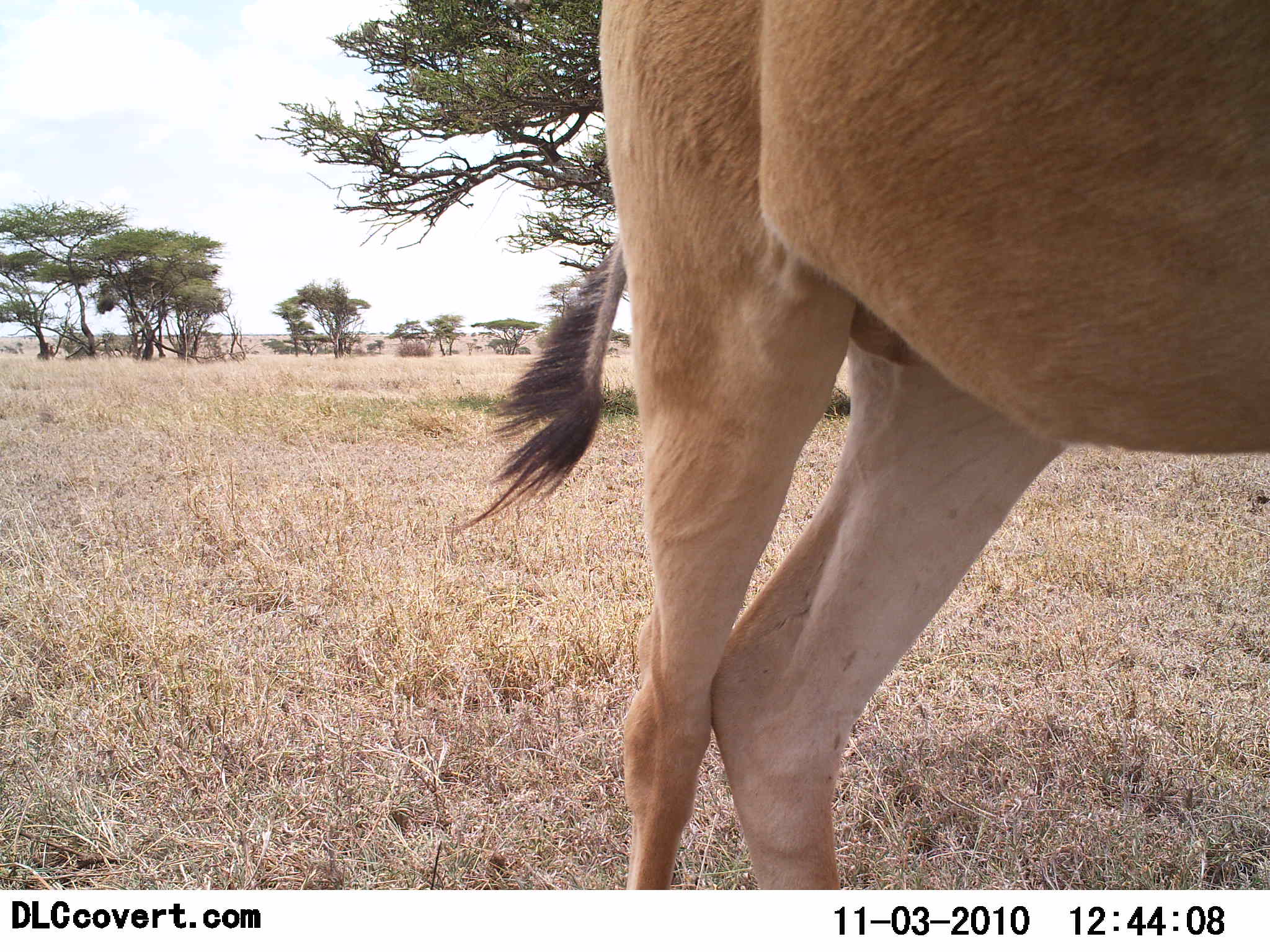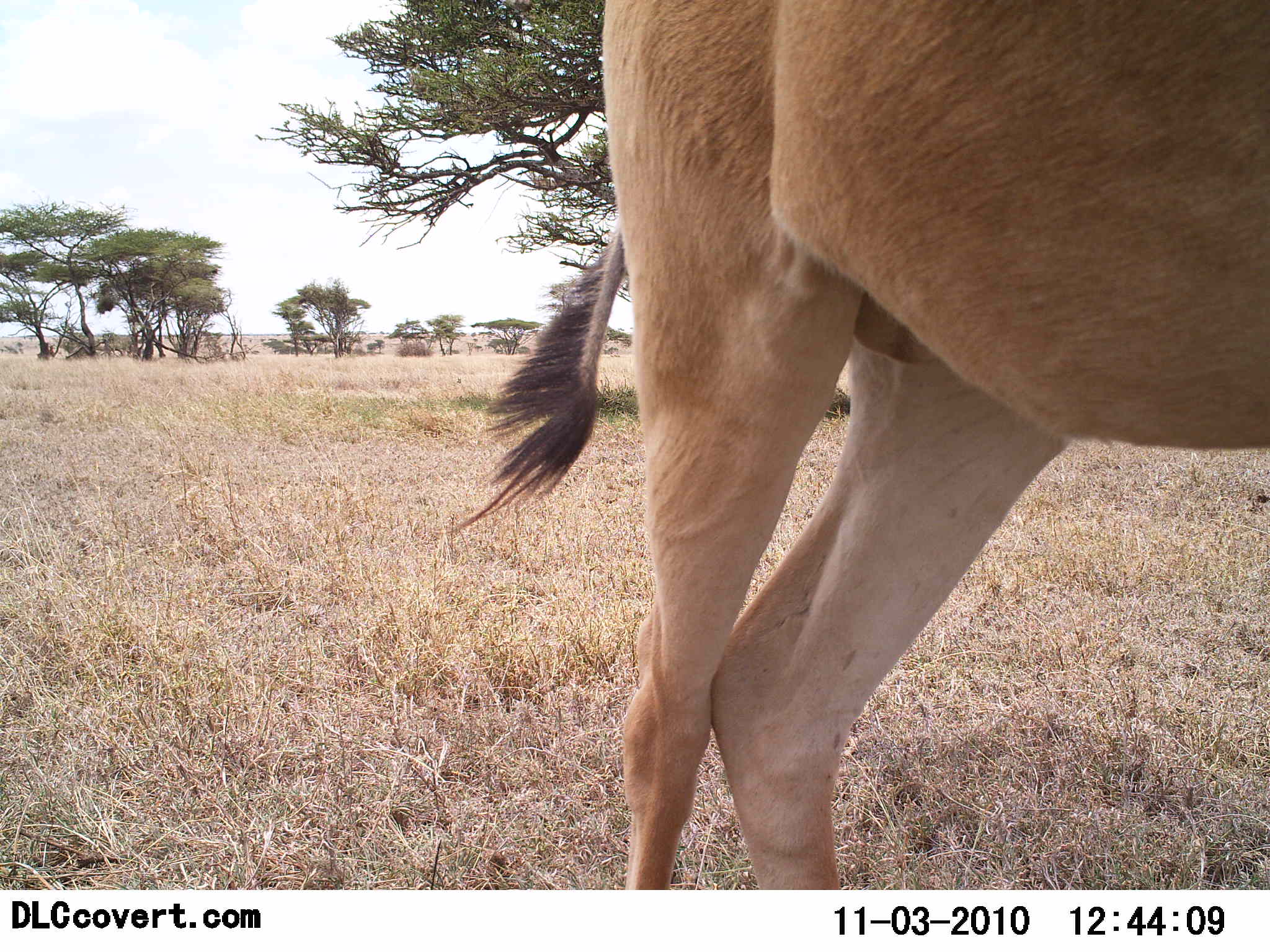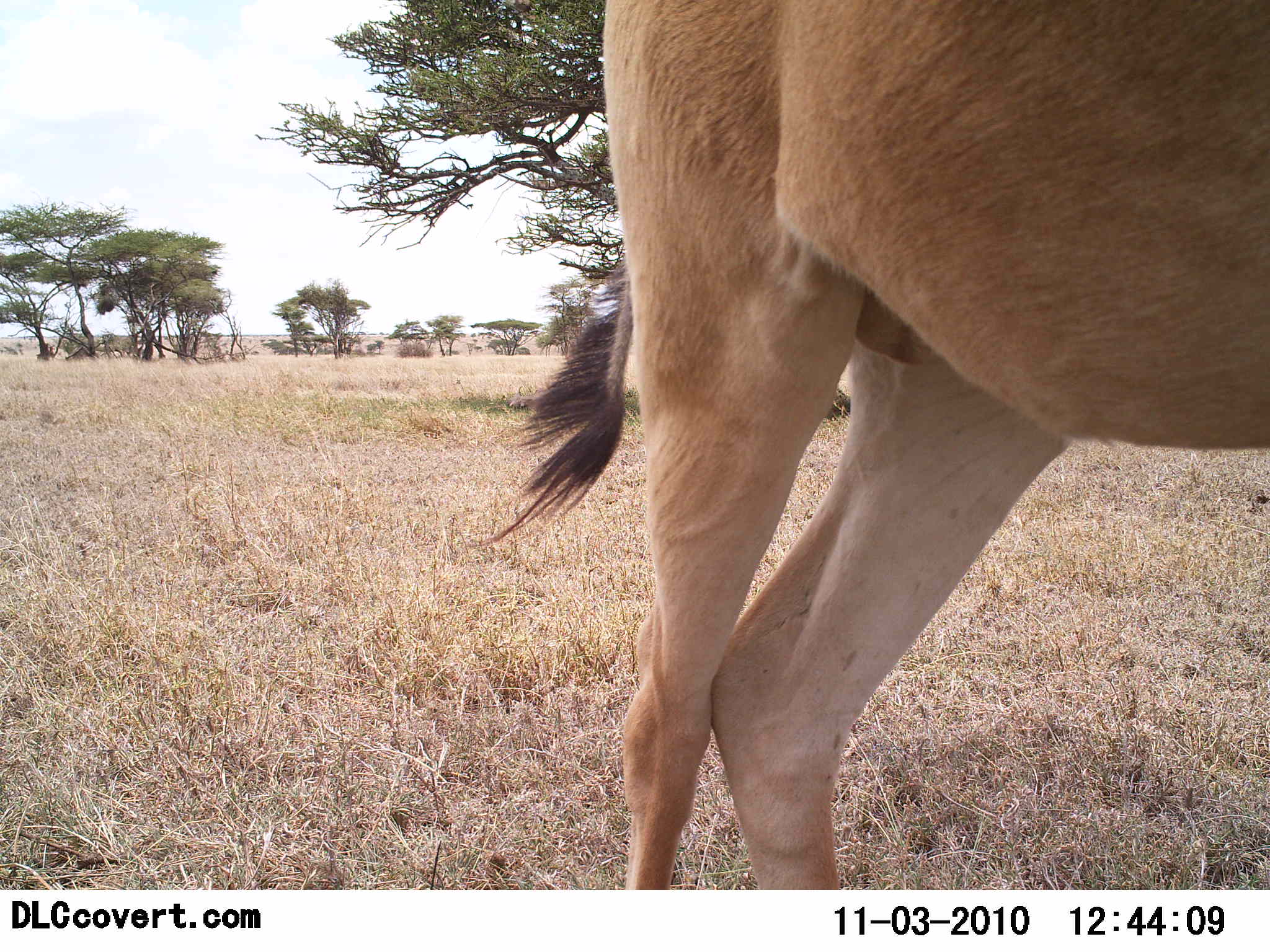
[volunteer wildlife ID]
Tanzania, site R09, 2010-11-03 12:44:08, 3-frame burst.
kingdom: Animalia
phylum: Chordata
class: Mammalia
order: Artiodactyla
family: Bovidae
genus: Alcelaphus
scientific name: Alcelaphus buselaphus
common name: hartebeest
Hartebeest (Alcelaphus buselaphus), count 1. Behavior (volunteer vote fractions): standing 100%, resting 0%, moving 0%, interacting 0%. Young present (vote fraction): 0%. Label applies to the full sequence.